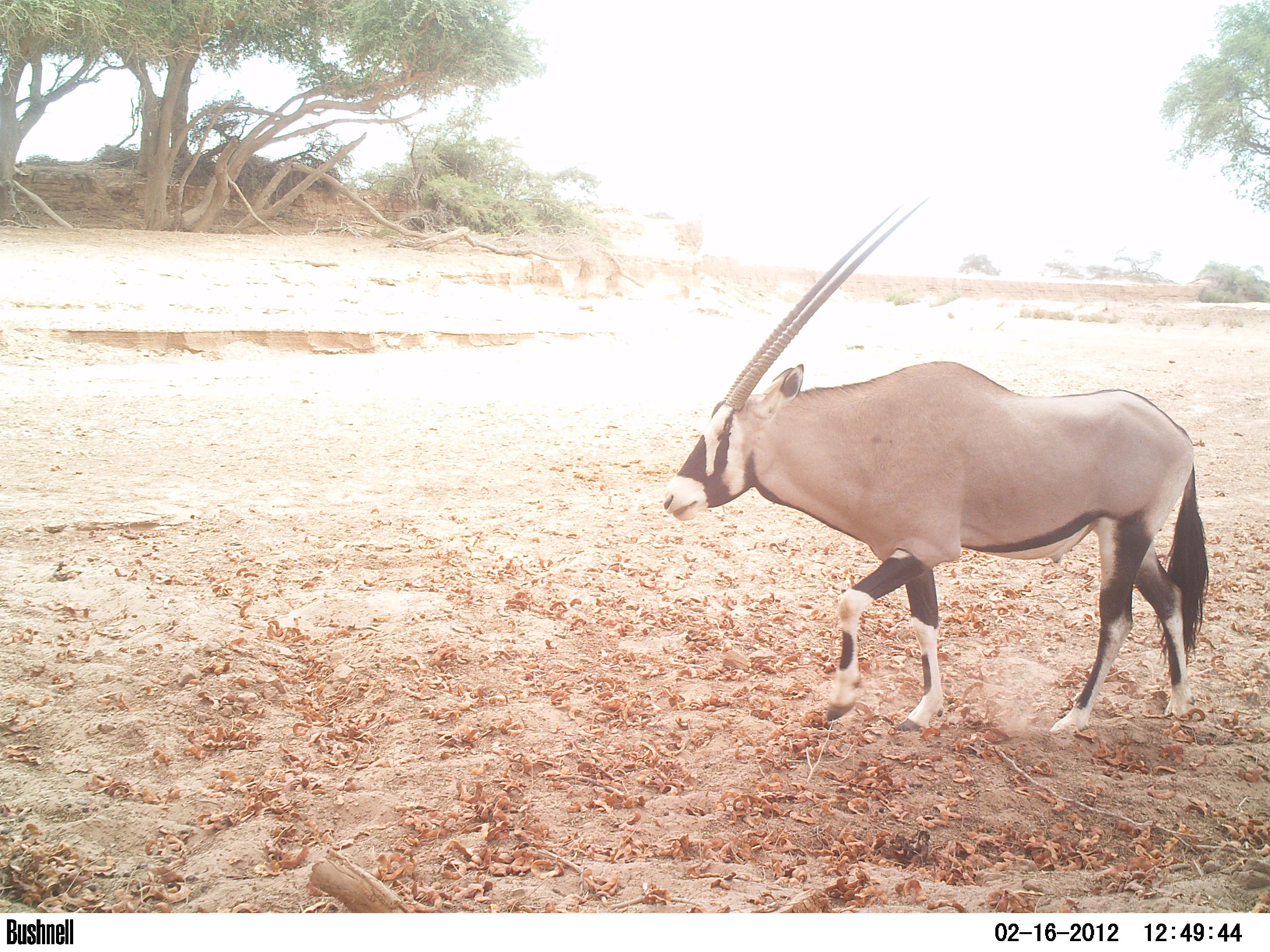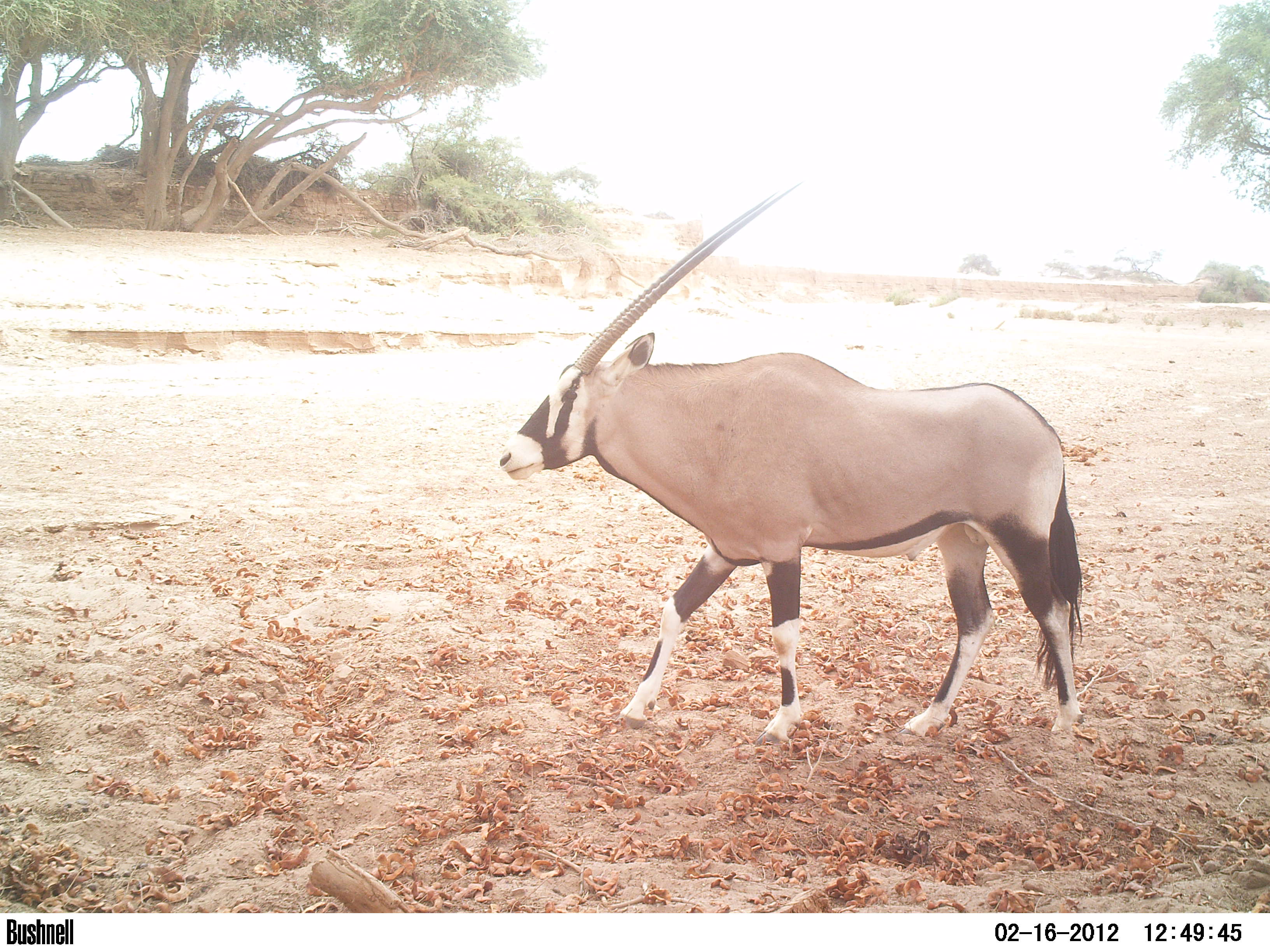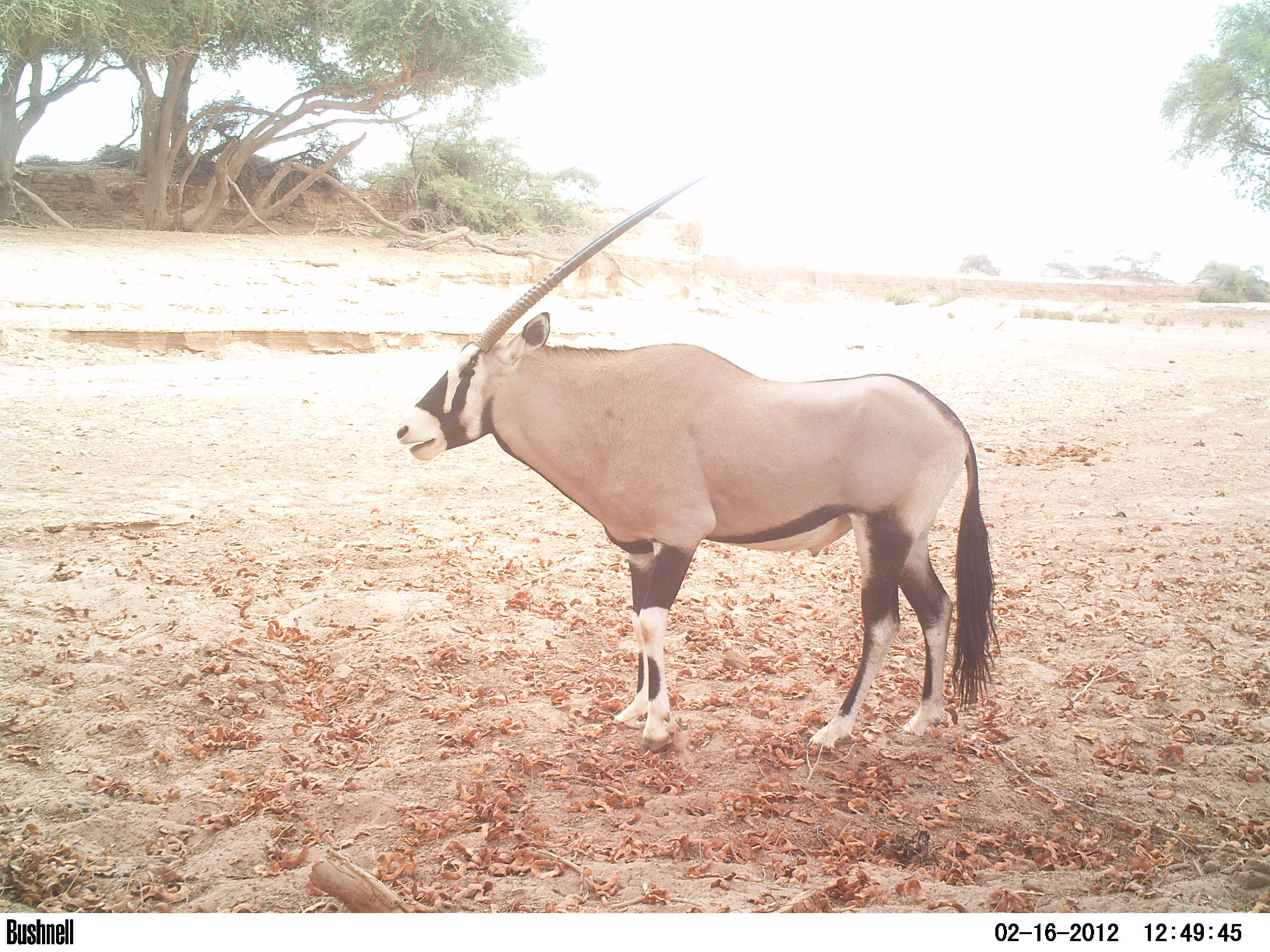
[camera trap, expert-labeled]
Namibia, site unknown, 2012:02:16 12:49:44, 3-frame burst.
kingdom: Animalia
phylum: Chordata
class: Mammalia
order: Artiodactyla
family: Bovidae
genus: Oryx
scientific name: Oryx gazella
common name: gemsbok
Oryx gazella (gemsbok).